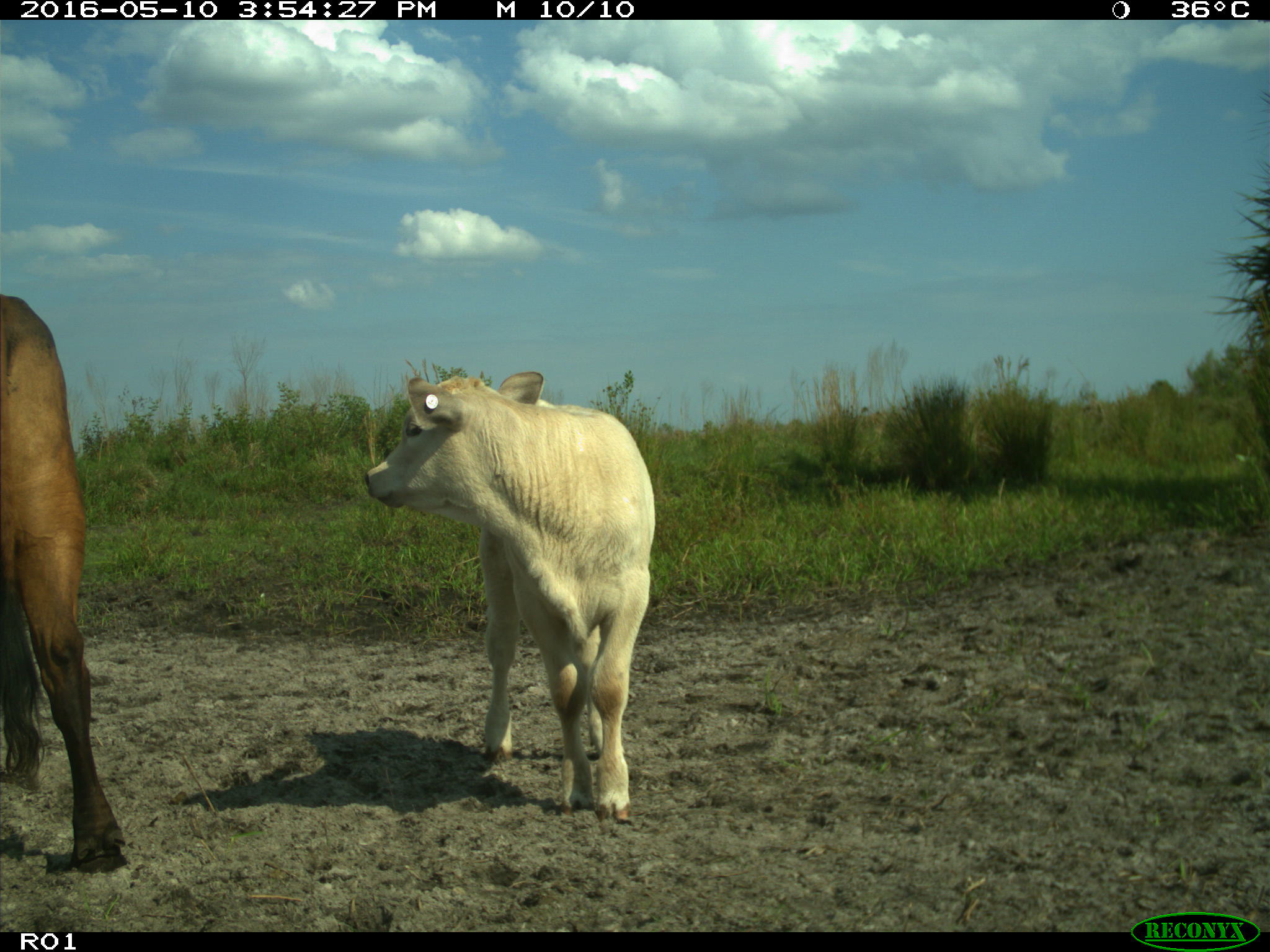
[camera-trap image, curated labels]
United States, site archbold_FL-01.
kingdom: Animalia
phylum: Chordata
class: Mammalia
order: Artiodactyla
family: Bovidae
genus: Bos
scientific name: Bos taurus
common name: domestic cow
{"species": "Bos taurus (domestic cow)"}